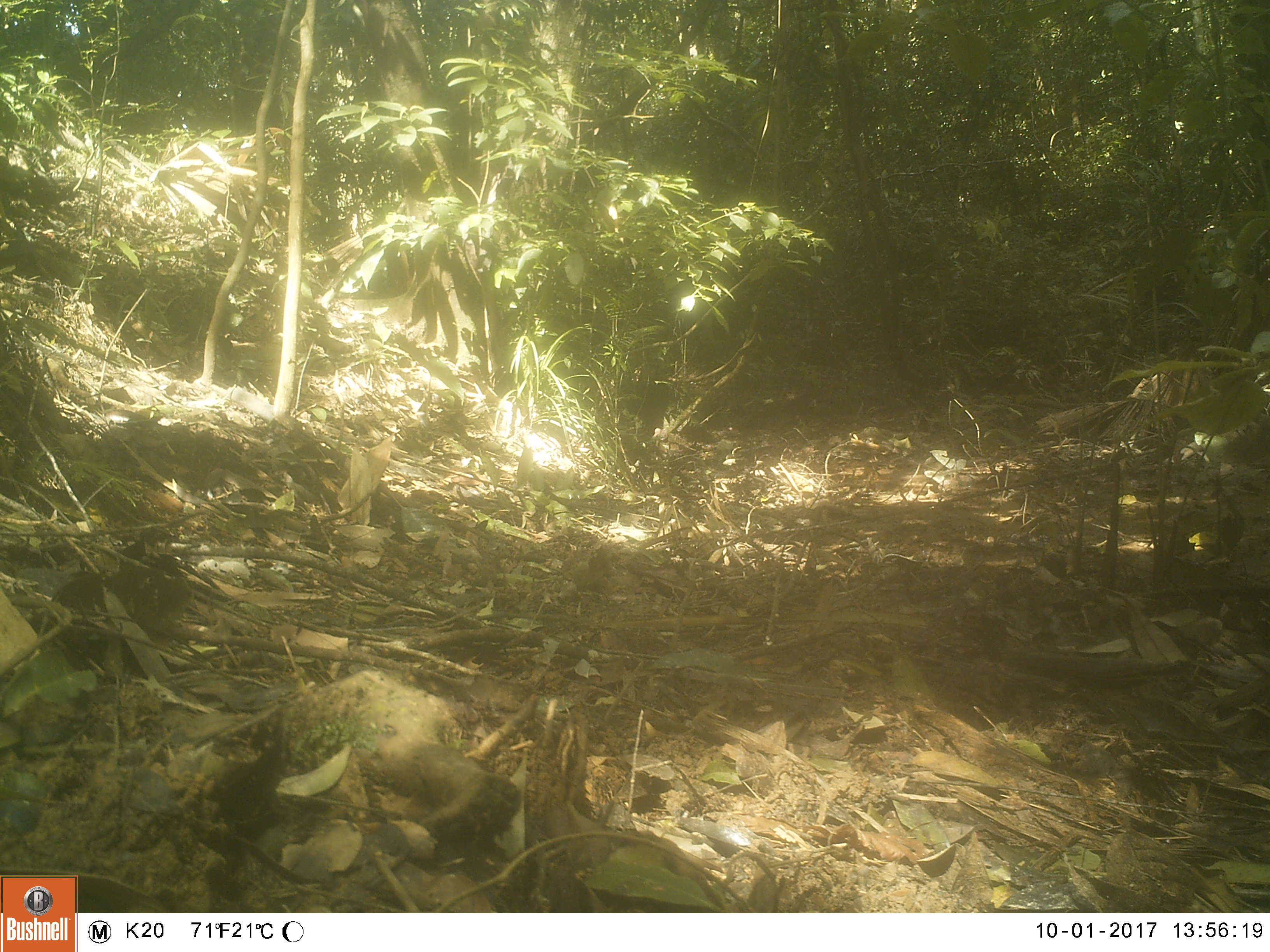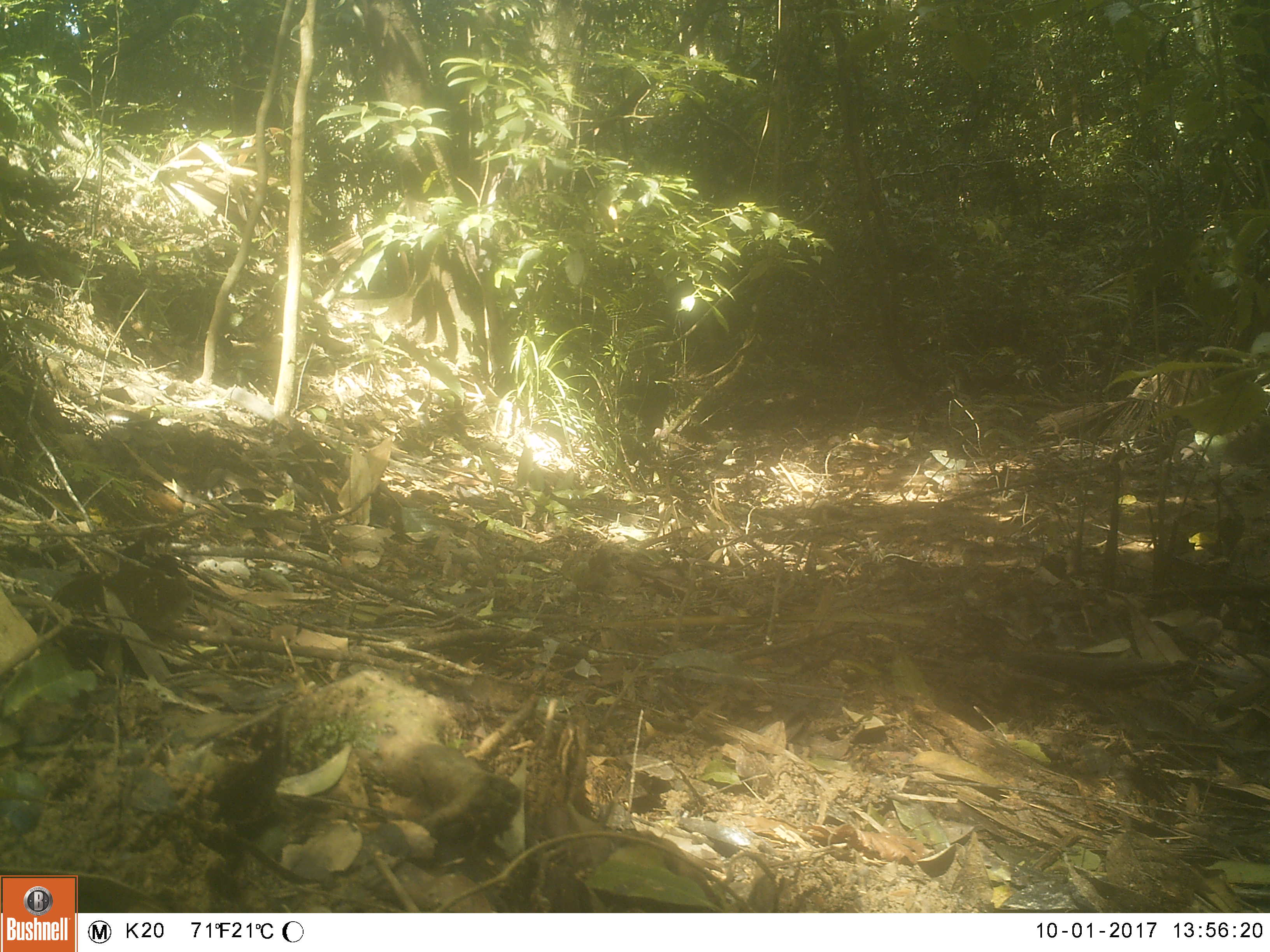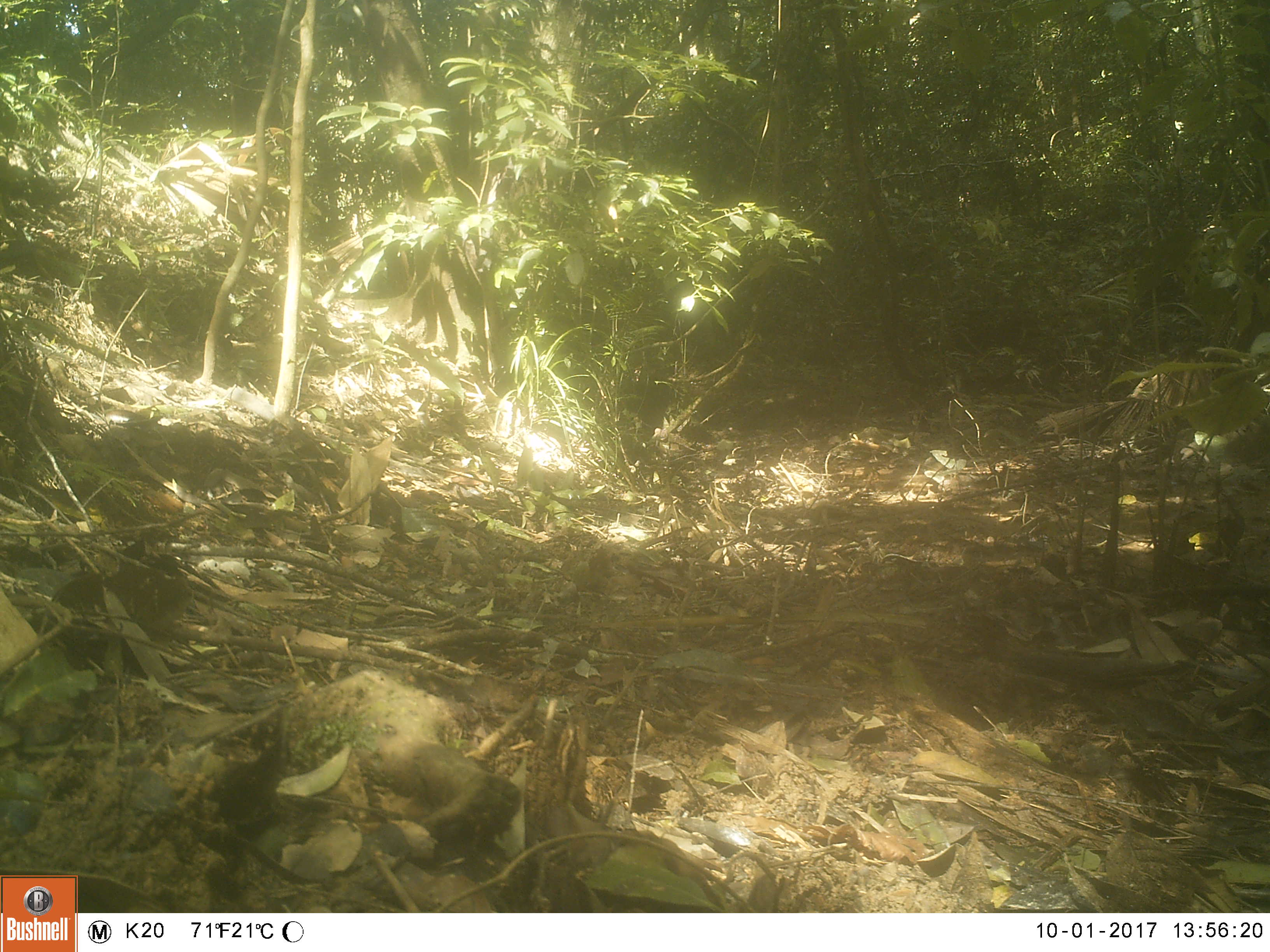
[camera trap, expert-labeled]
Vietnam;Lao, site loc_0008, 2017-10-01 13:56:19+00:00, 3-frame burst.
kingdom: Animalia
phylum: Chordata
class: Mammalia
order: Carnivora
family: Herpestidae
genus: Urva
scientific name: Urva urva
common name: crab-eating mongoose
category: crab eating mongoose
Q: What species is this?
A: Crab eating mongoose (crab-eating mongoose) (Urva urva).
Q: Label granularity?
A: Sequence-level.